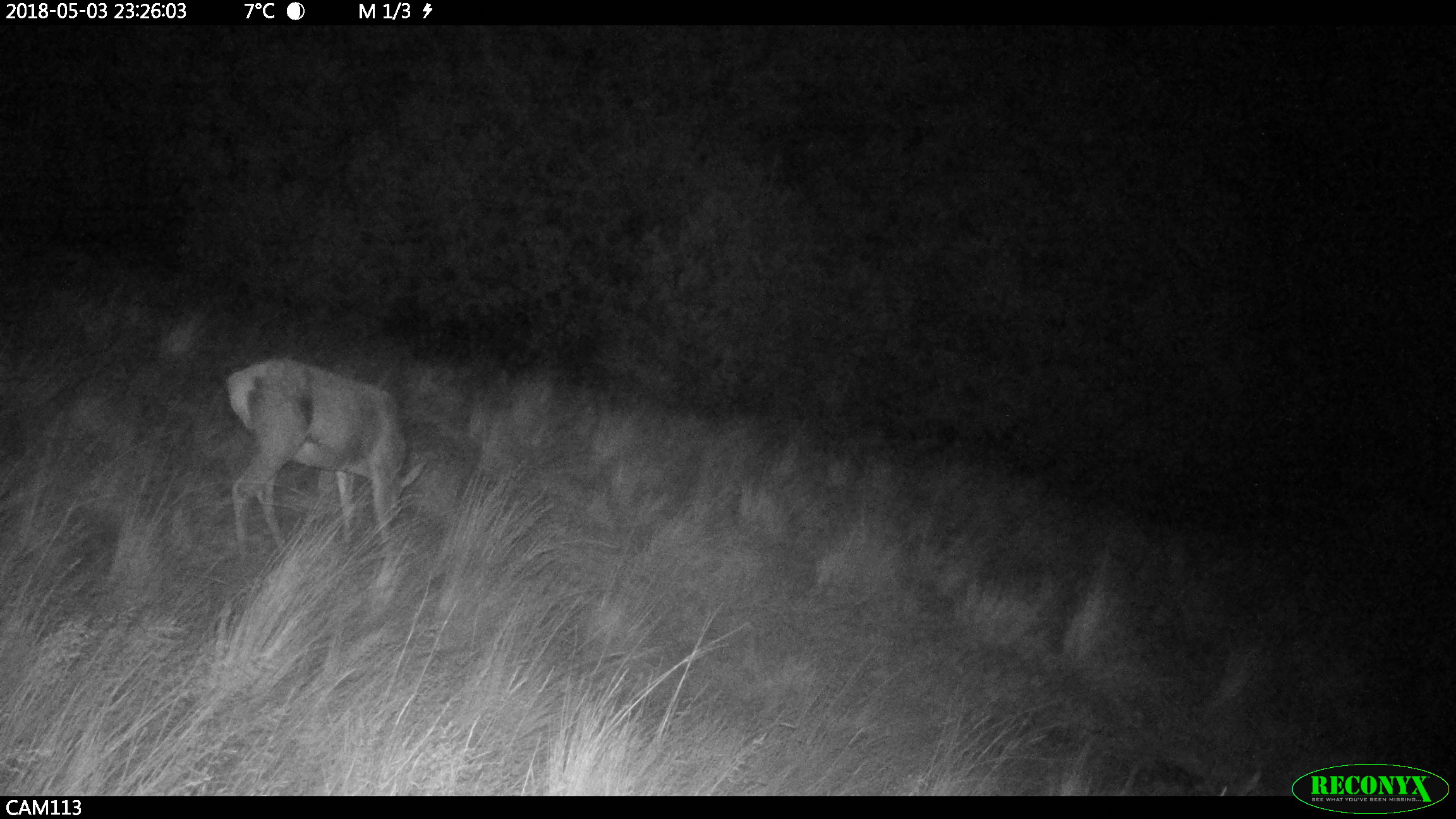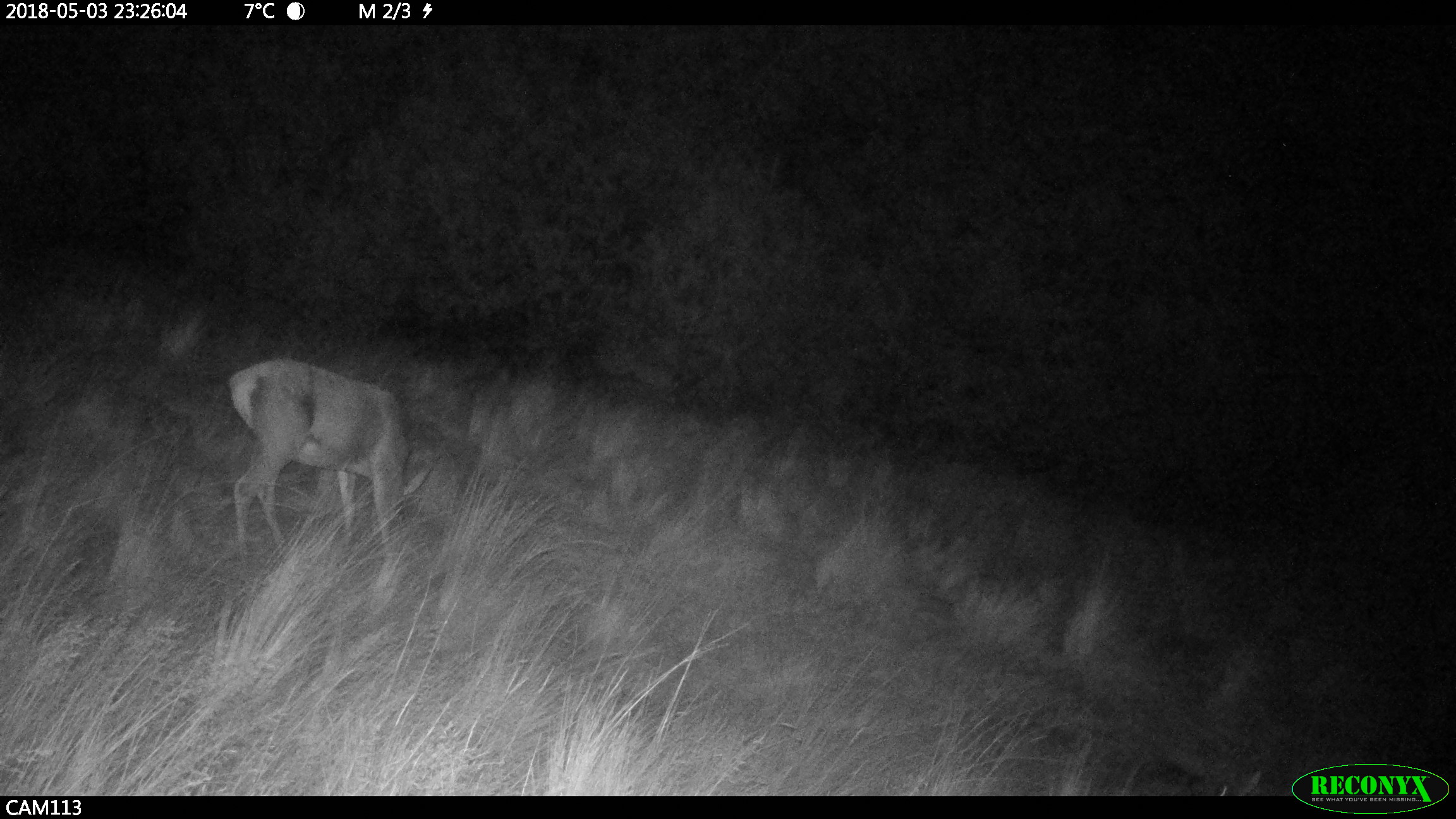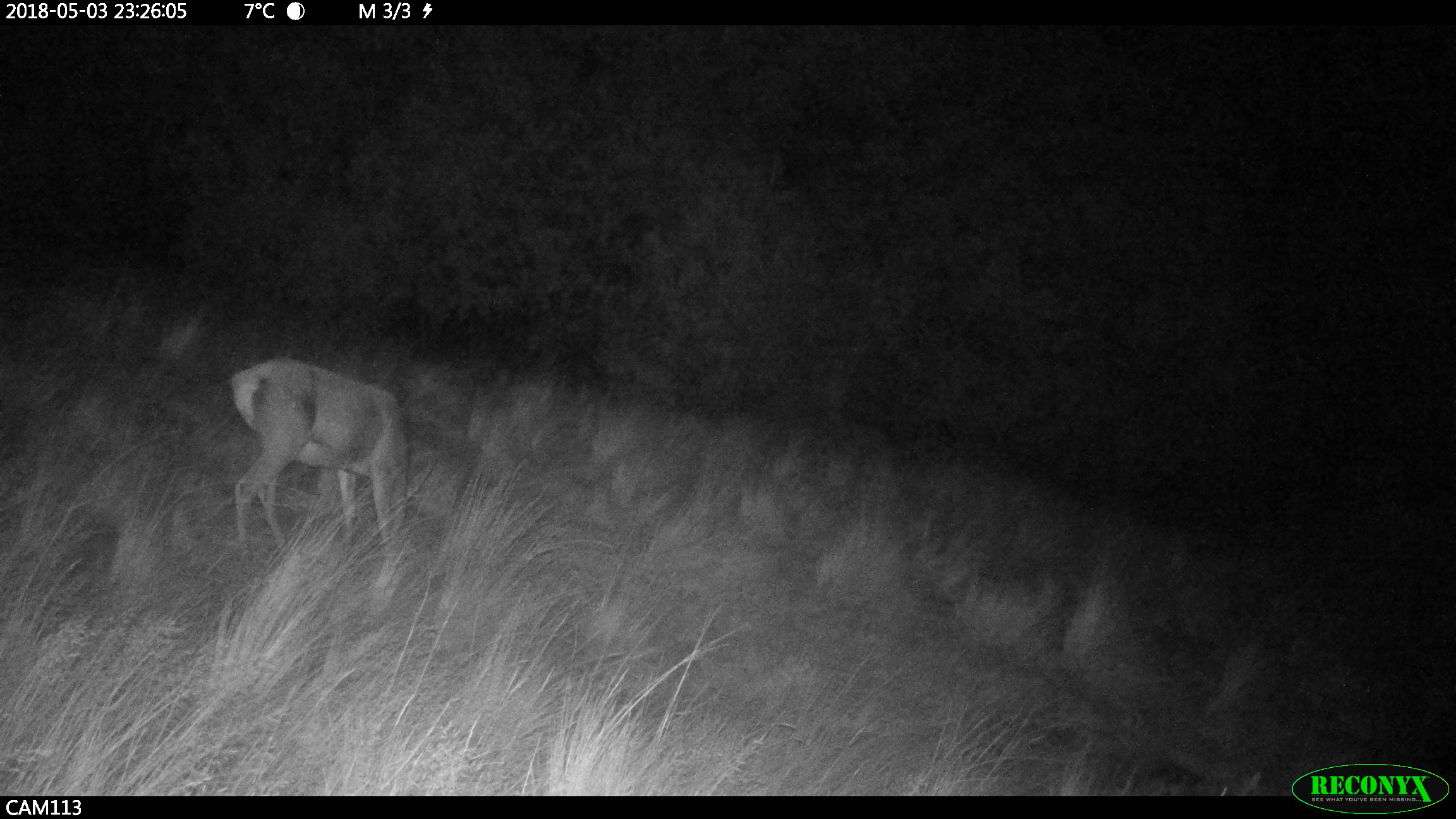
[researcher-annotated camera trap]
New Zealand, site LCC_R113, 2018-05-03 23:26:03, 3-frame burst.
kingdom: Animalia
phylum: Chordata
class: Mammalia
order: Artiodactyla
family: Cervidae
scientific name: Cervidae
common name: deer